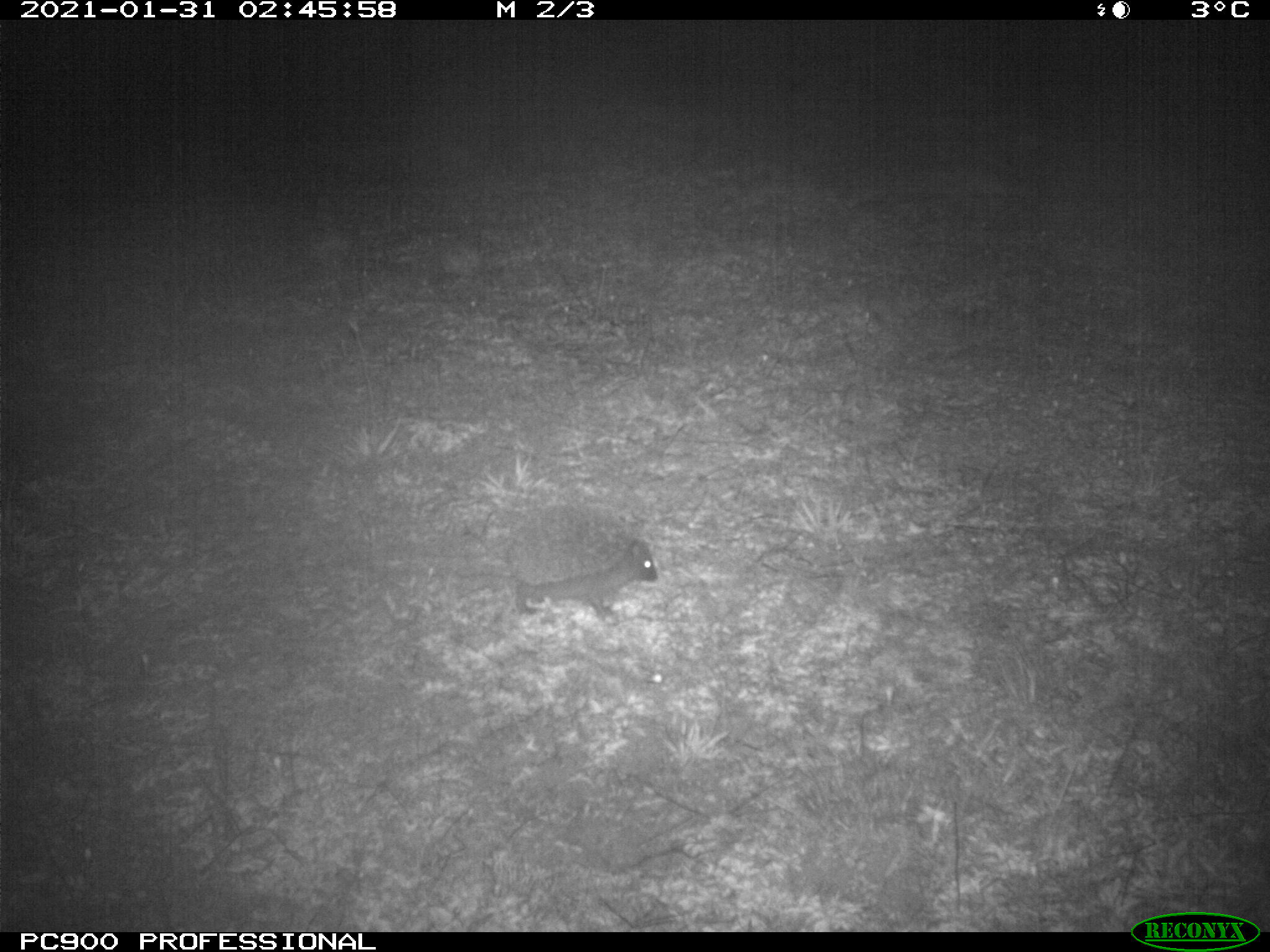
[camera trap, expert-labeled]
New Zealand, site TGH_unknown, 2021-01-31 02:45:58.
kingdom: Animalia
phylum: Chordata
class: Mammalia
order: Eulipotyphla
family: Erinaceidae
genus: Erinaceus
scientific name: Erinaceus europaeus europaeus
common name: european hedgehog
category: hedgehog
Hedgehog (european hedgehog) (Erinaceus europaeus europaeus).